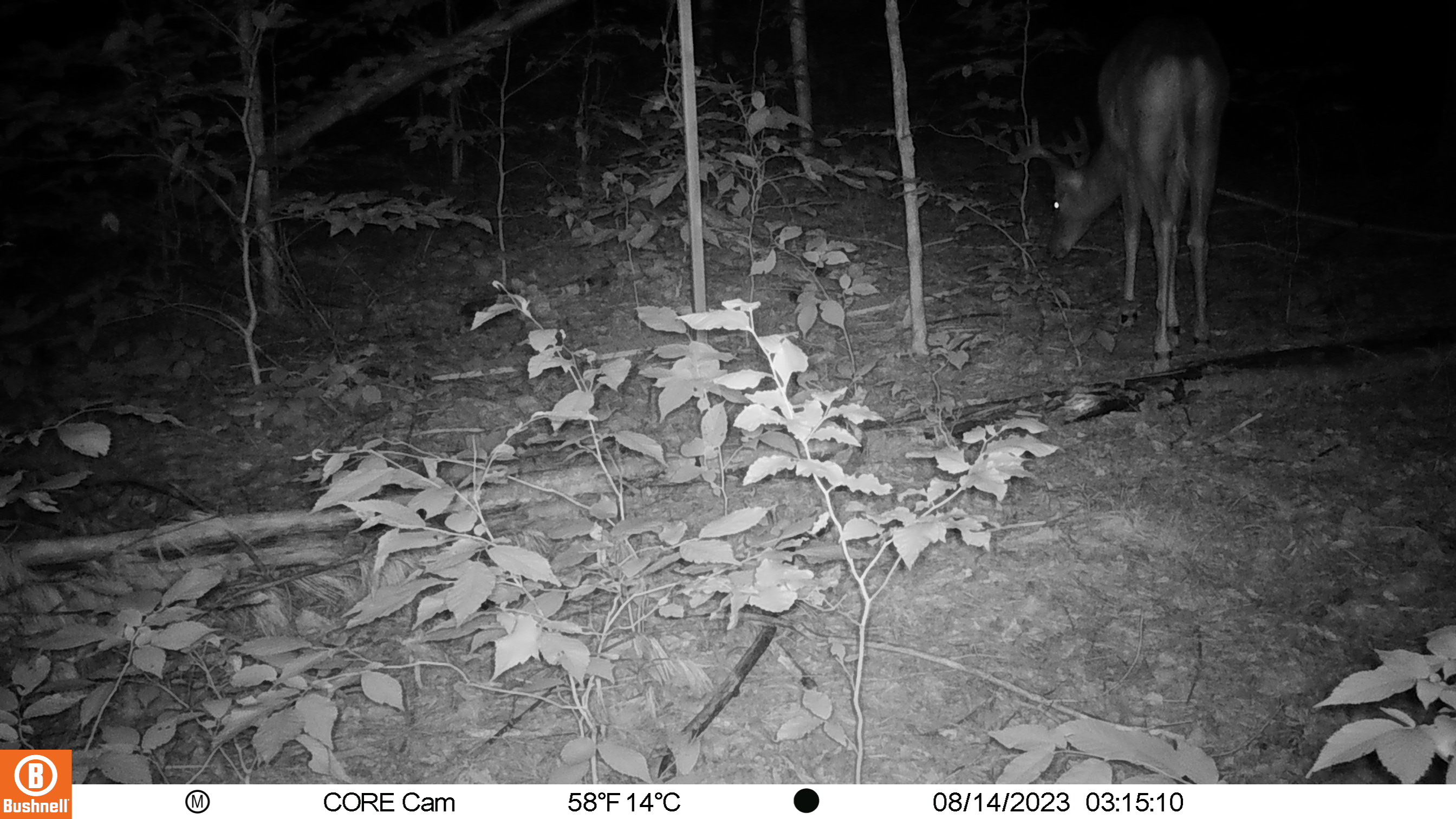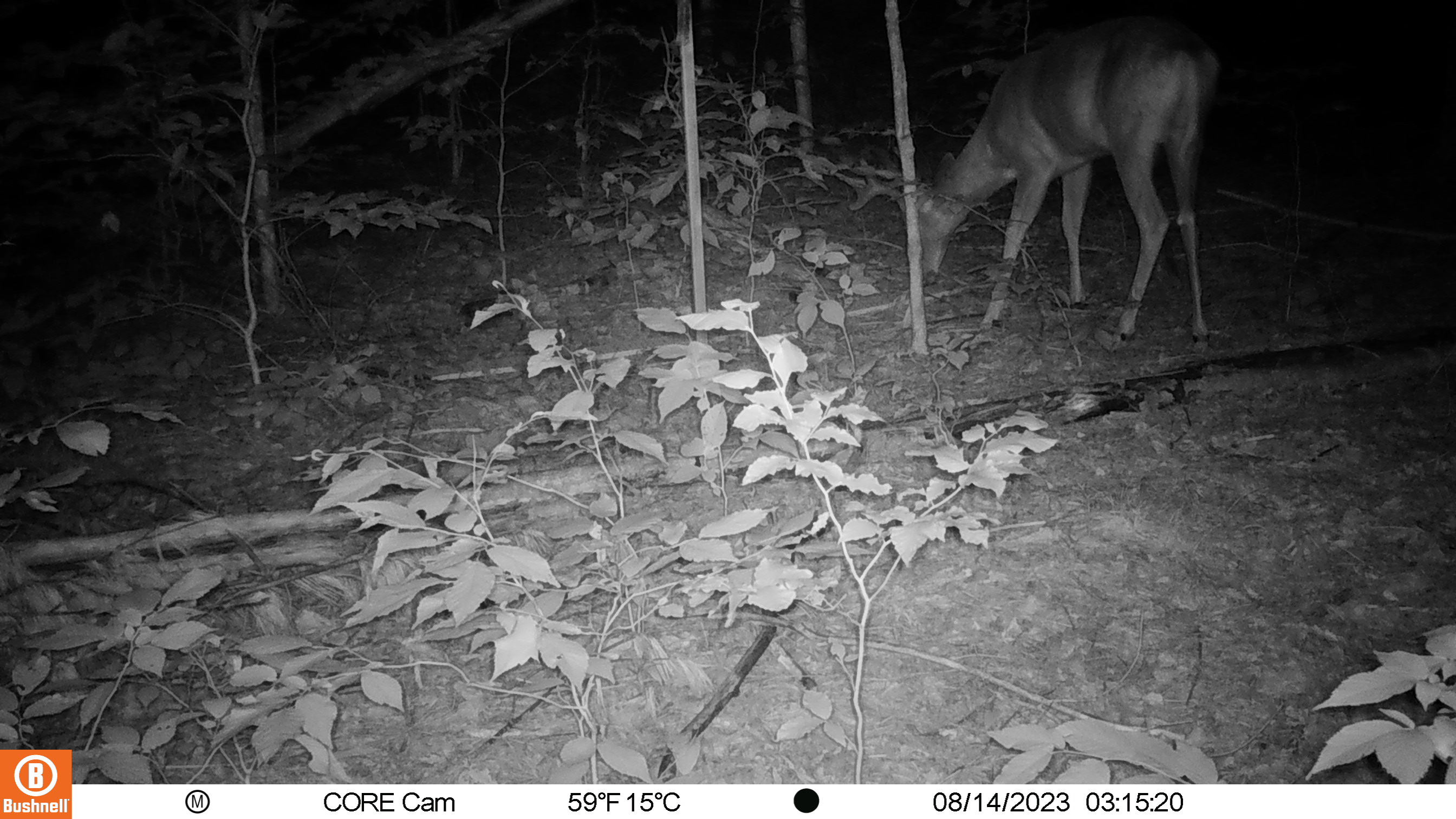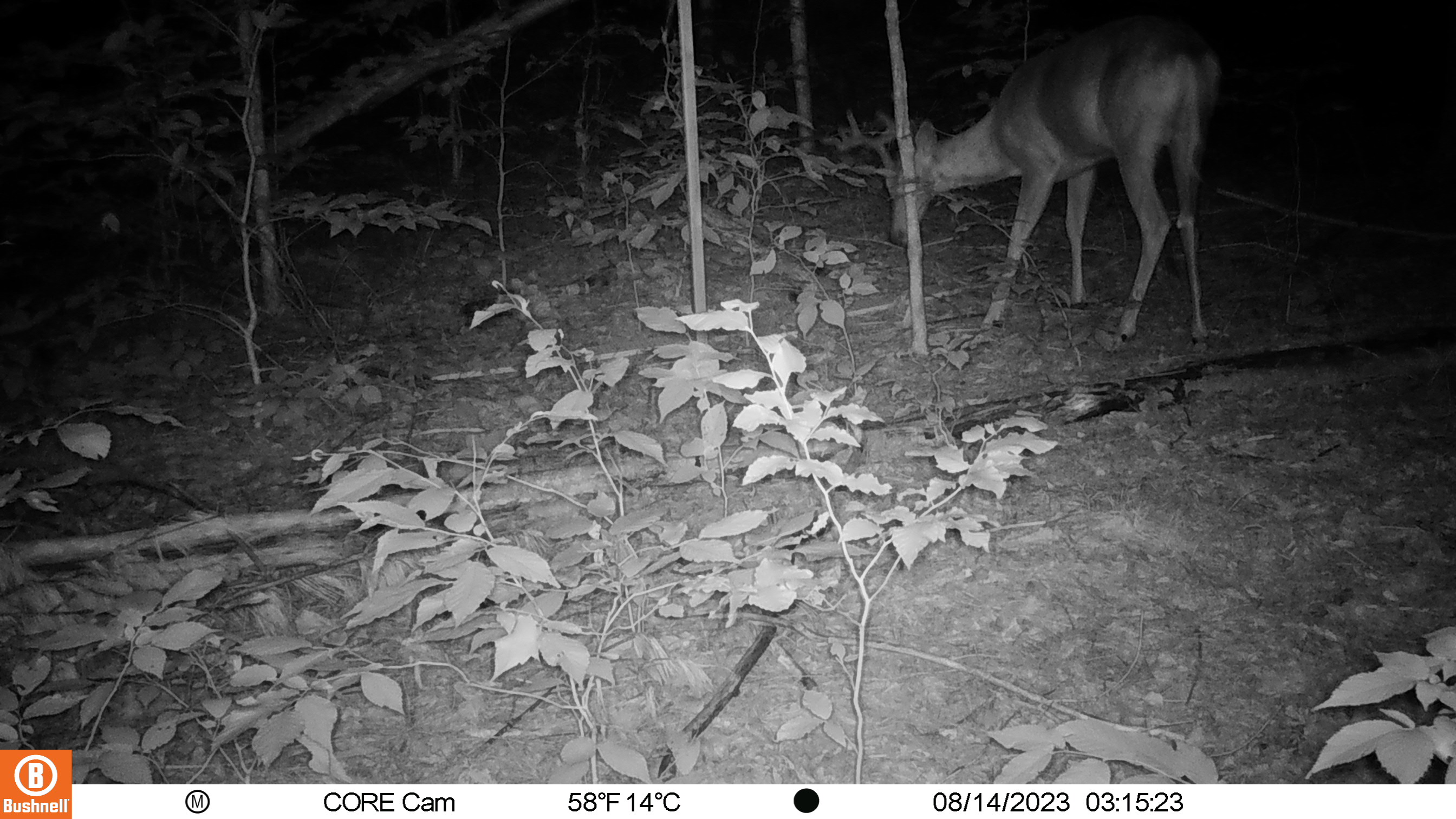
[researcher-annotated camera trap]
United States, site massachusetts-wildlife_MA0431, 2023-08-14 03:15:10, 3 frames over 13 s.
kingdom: Animalia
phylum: Chordata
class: Mammalia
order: Artiodactyla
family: Cervidae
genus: Odocoileus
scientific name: Odocoileus virginianus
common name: white-tailed deer